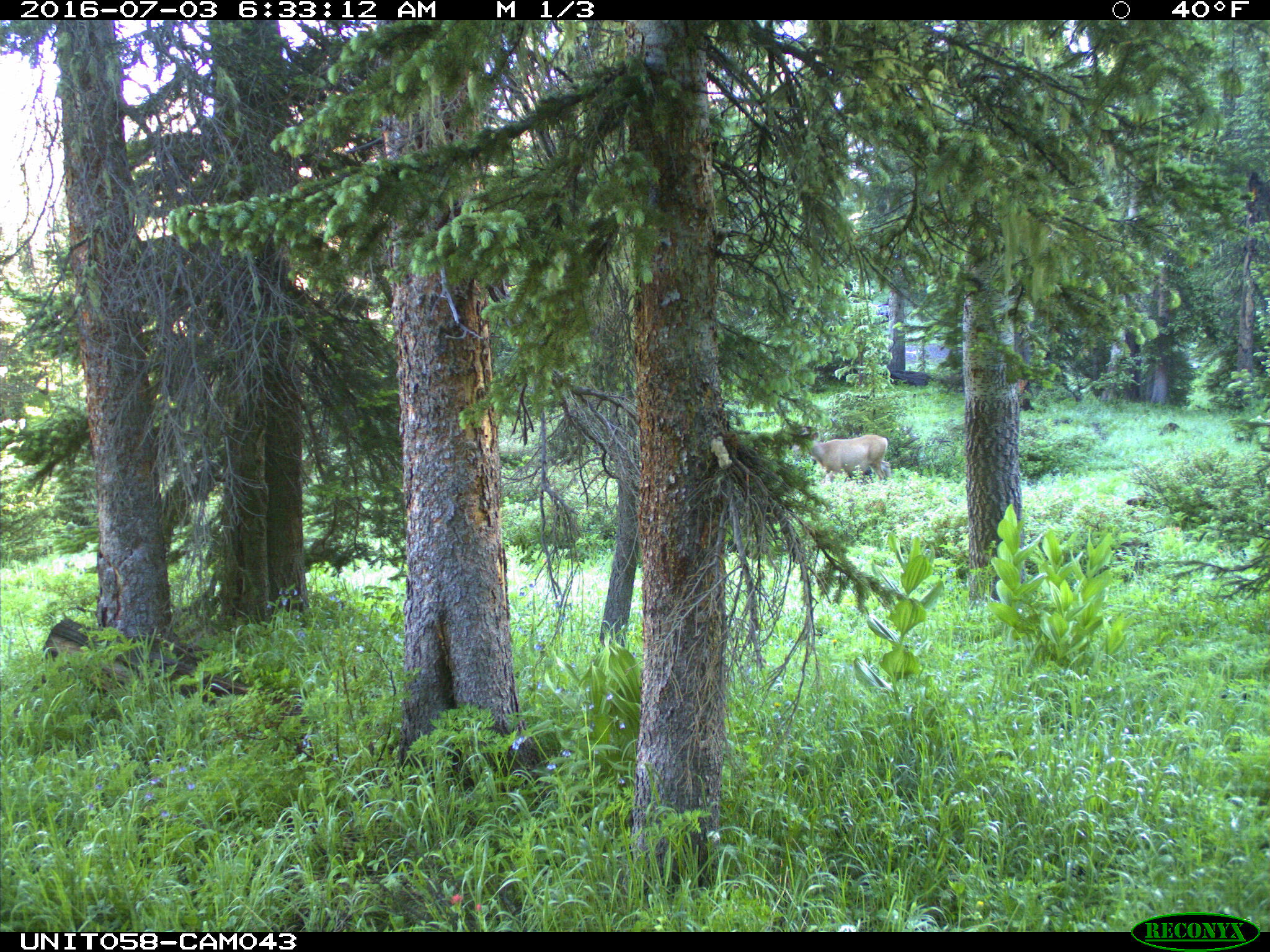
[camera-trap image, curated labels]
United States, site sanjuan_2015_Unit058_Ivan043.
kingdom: Animalia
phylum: Chordata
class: Mammalia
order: Artiodactyla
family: Cervidae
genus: Odocoileus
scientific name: Odocoileus hemionus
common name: mule deer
Odocoileus hemionus (mule deer).